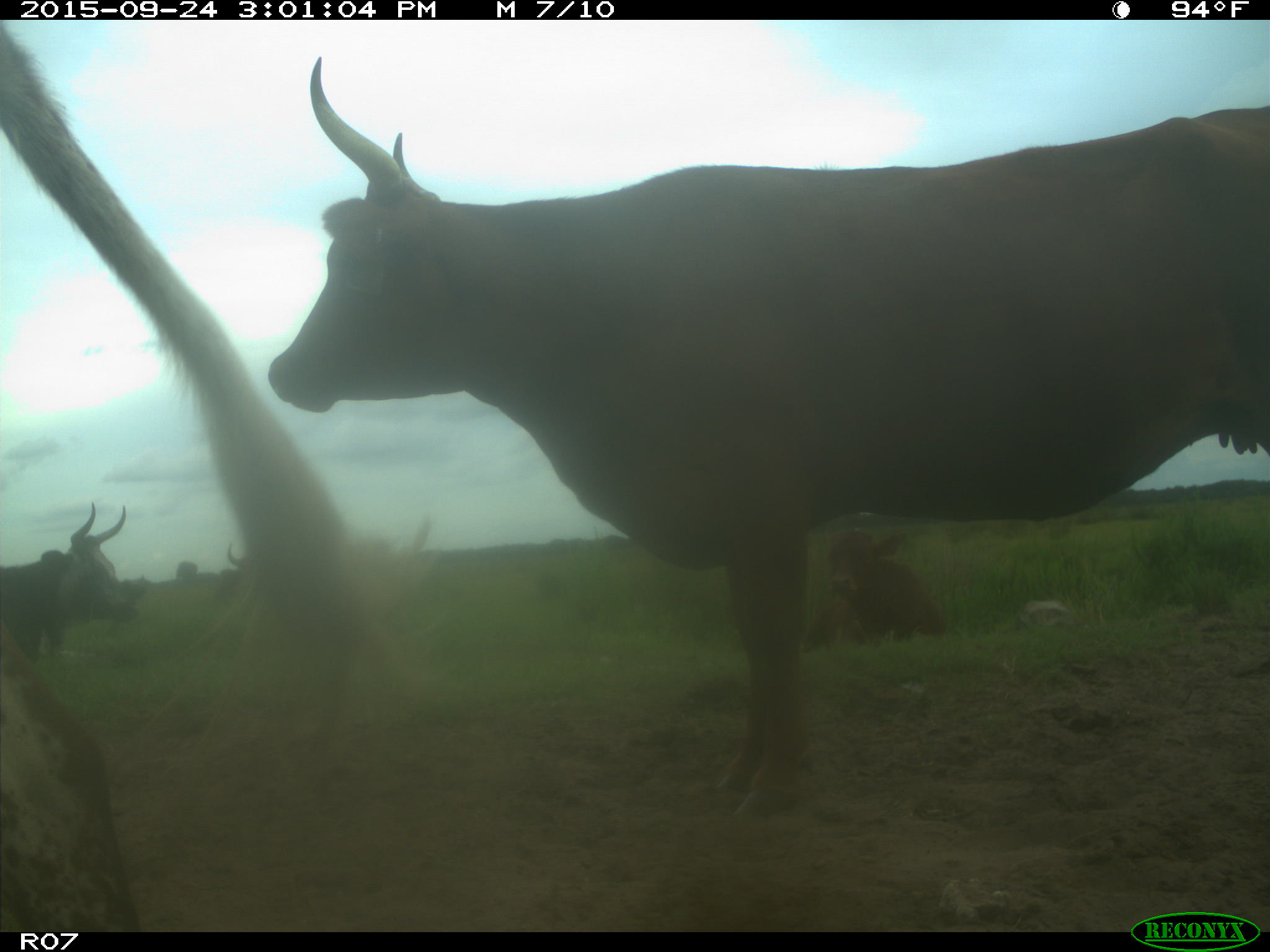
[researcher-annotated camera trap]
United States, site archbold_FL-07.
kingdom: Animalia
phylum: Chordata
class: Mammalia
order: Artiodactyla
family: Bovidae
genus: Bos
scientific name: Bos taurus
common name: domestic cow